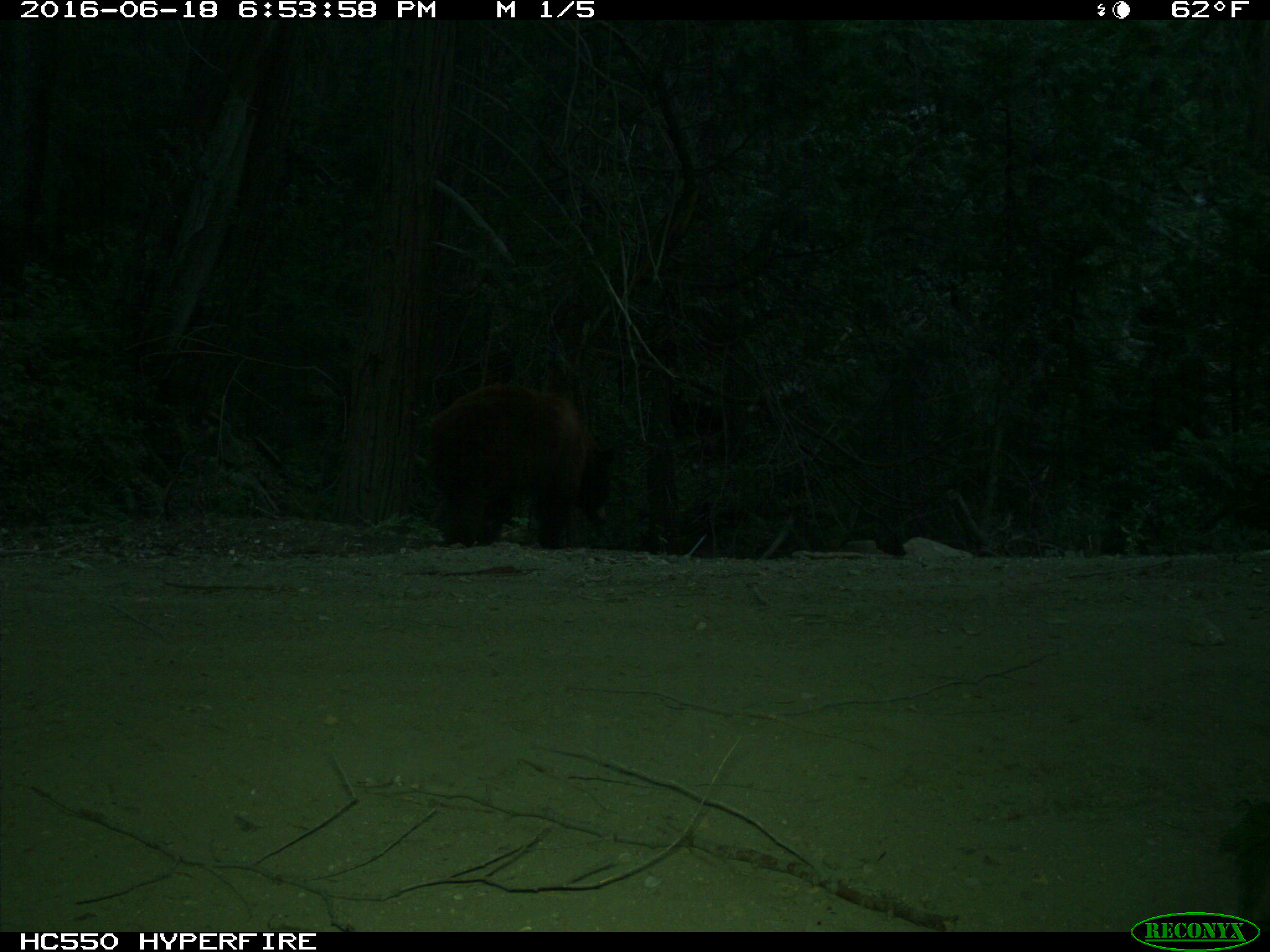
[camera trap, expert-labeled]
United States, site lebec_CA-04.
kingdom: Animalia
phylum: Chordata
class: Mammalia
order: Carnivora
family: Ursidae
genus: Ursus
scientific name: Ursus americanus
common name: american black bear